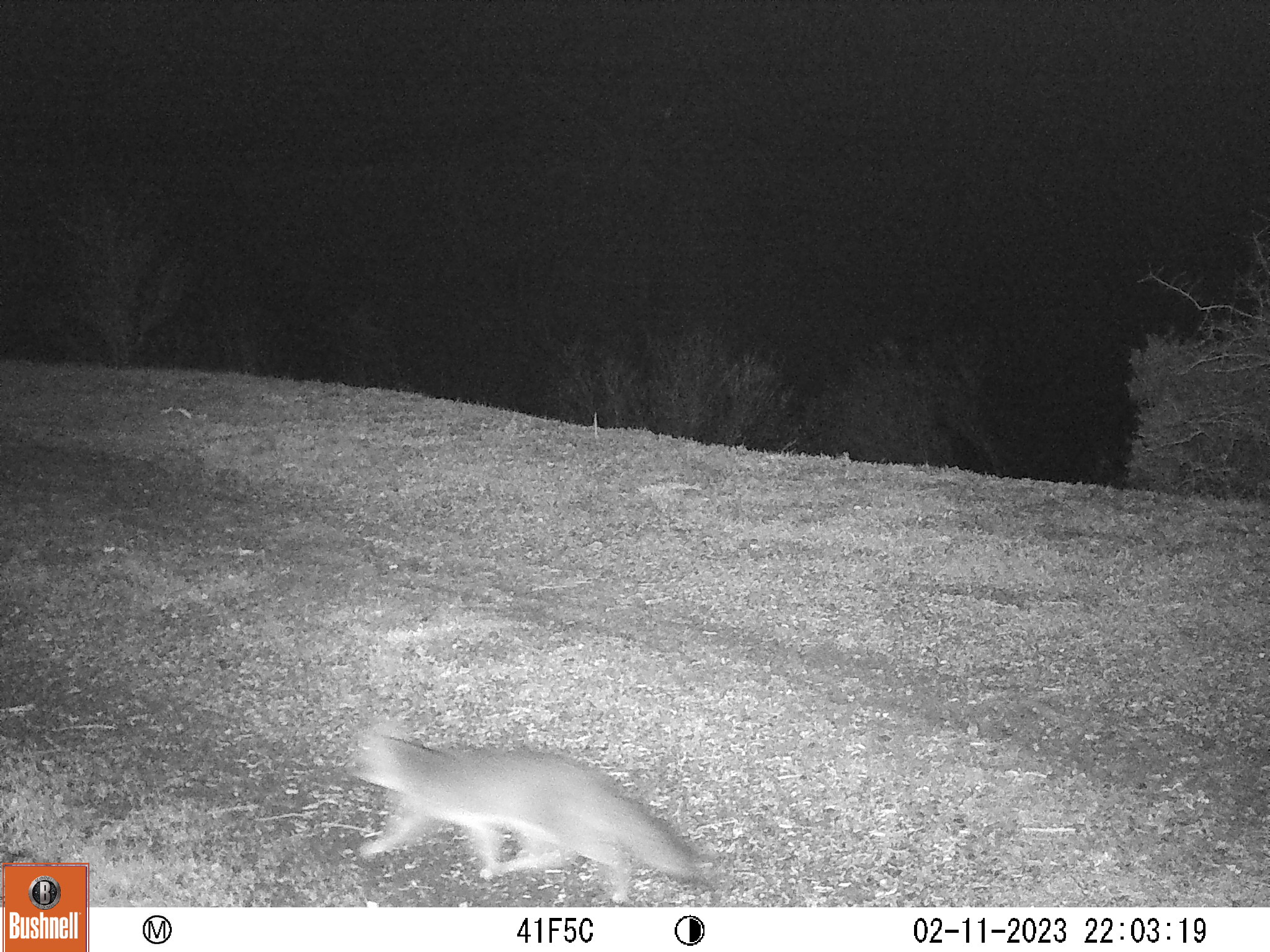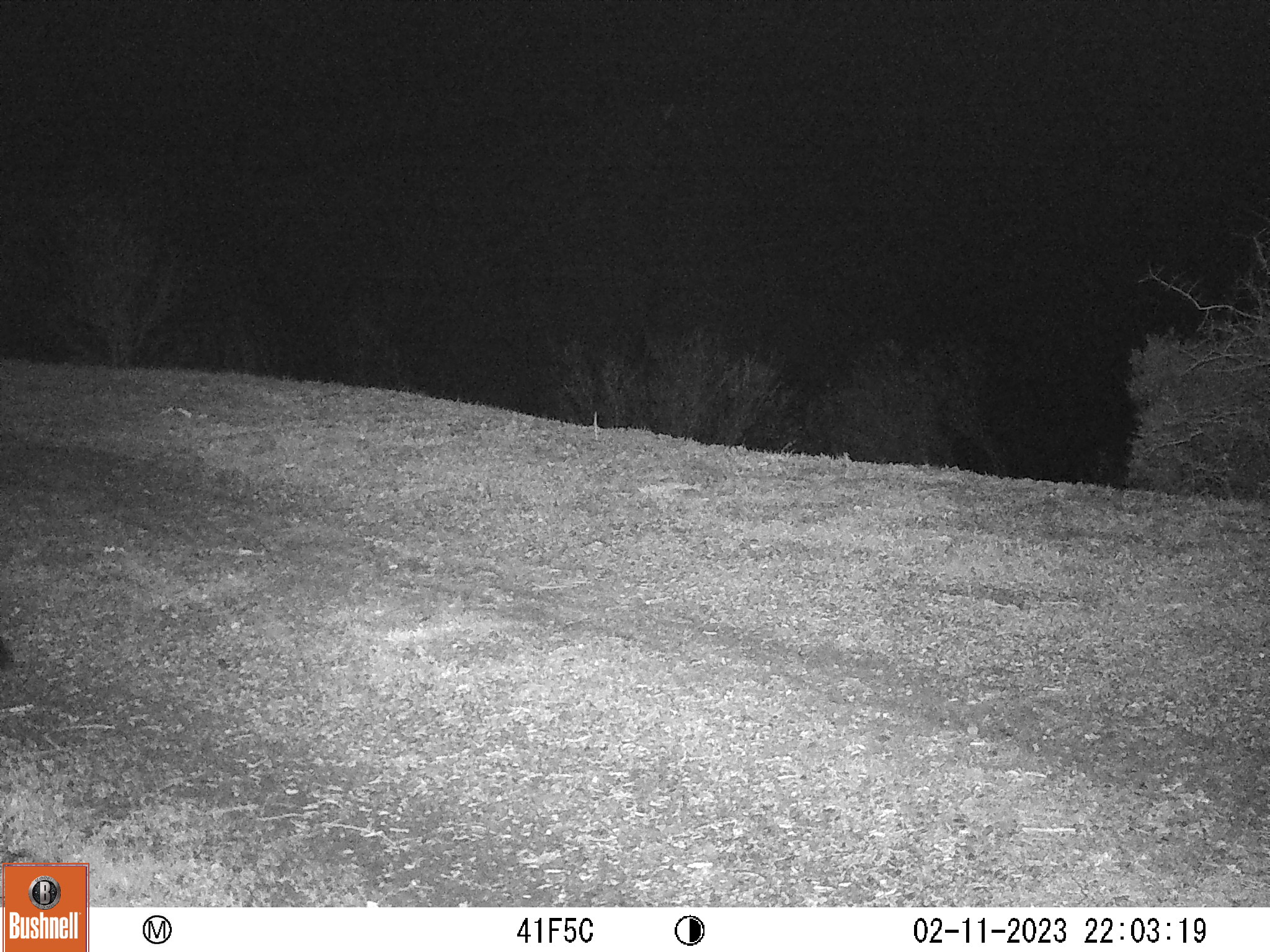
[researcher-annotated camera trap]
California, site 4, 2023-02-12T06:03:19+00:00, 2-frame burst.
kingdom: Animalia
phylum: Chordata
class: Mammalia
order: Carnivora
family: Canidae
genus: Urocyon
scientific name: Urocyon cinereoargenteus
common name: gray fox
Gray fox (Urocyon cinereoargenteus).